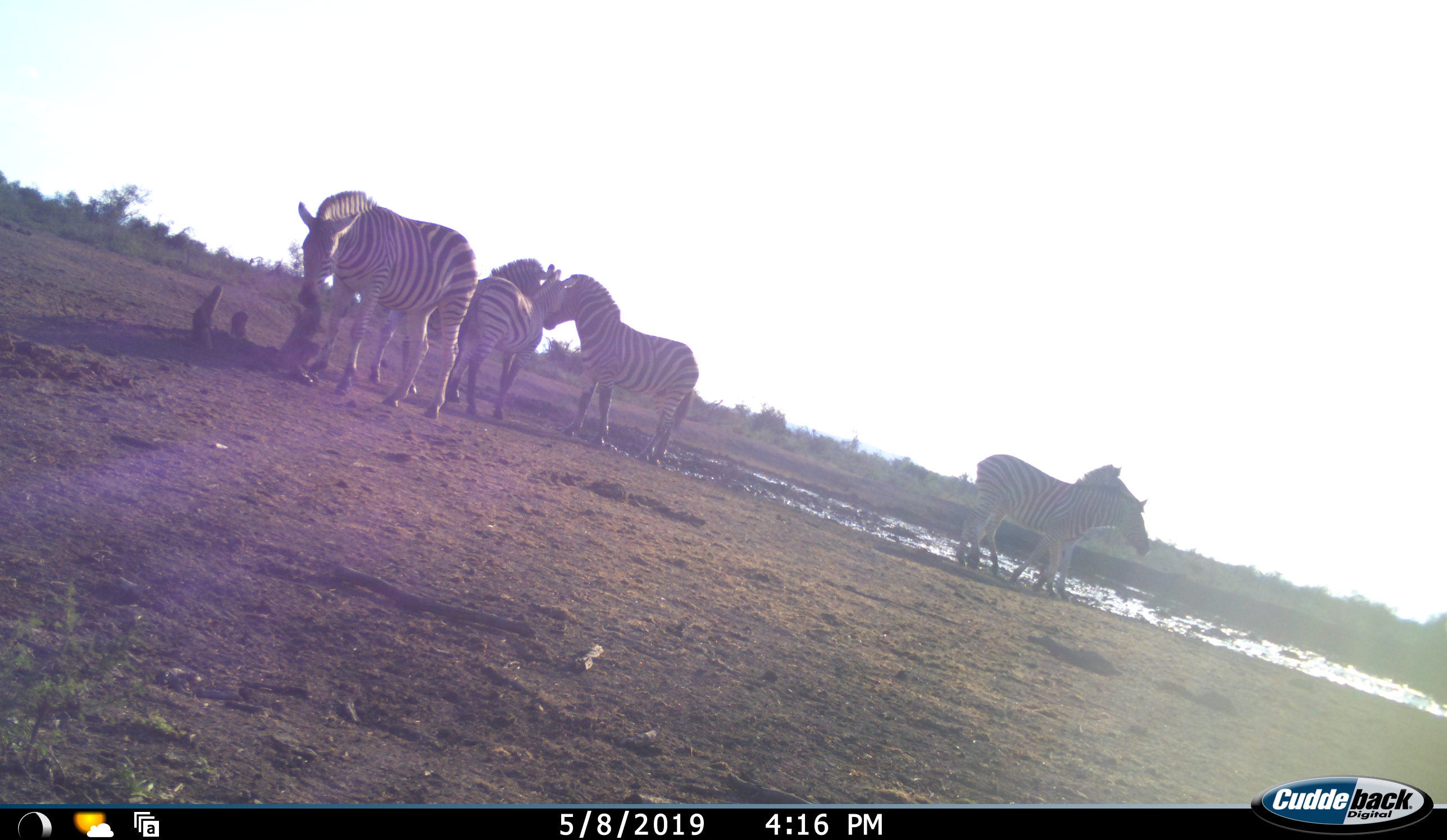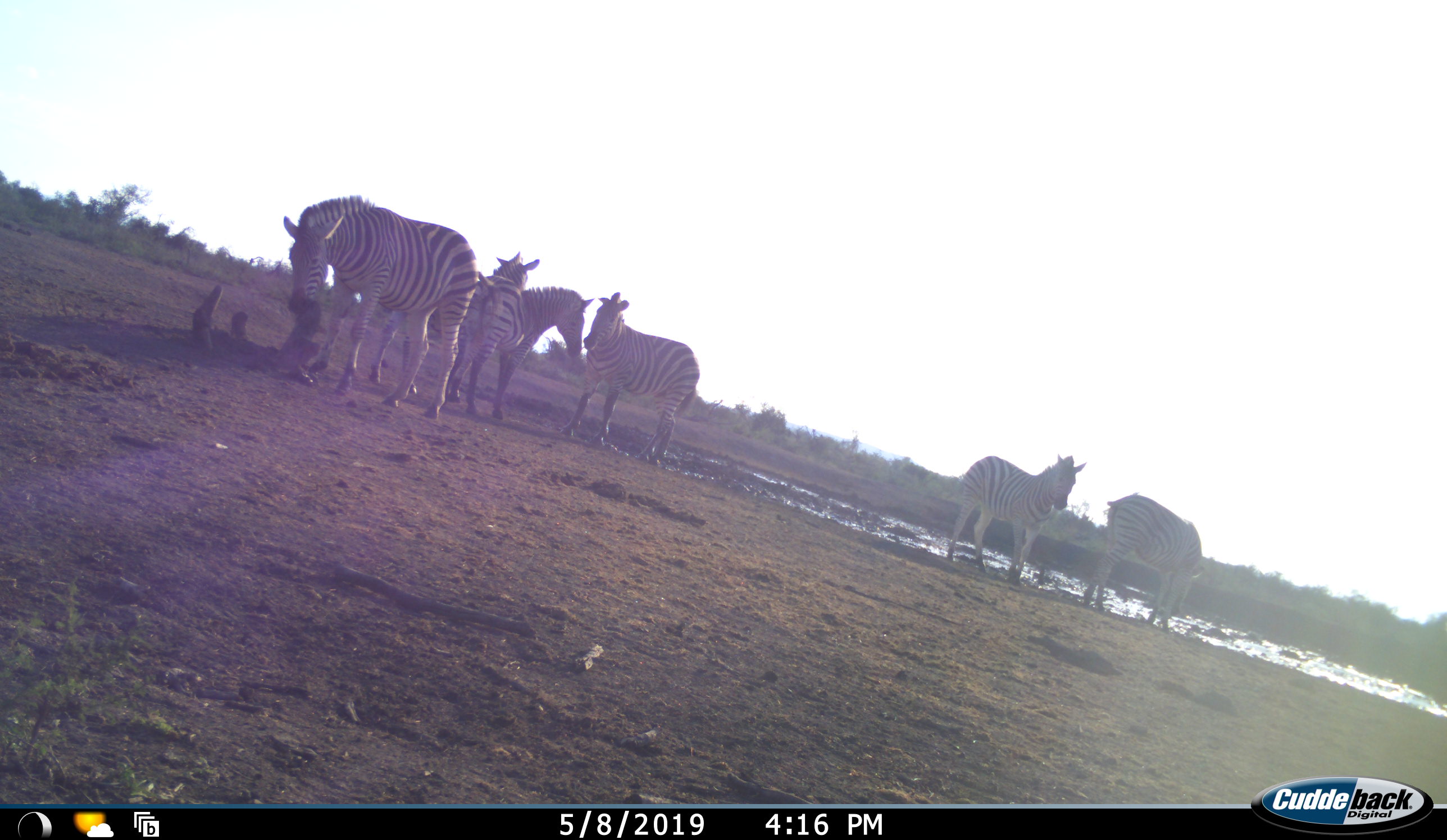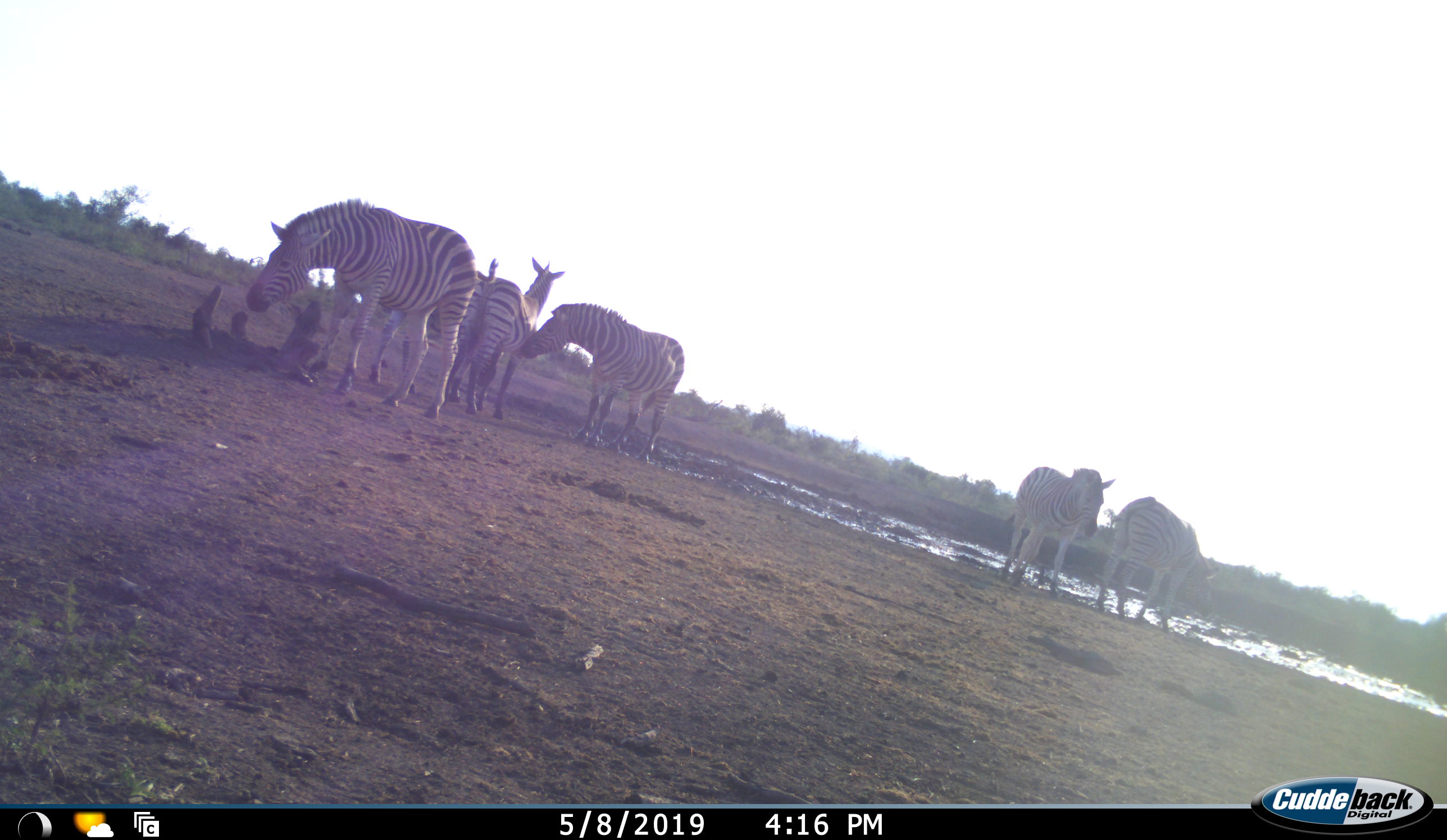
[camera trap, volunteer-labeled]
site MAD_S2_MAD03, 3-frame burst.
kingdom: Animalia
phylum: Chordata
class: Mammalia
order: Perissodactyla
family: Equidae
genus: Equus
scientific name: Equus quagga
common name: plains zebra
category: zebraplains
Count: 6.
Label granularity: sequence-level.